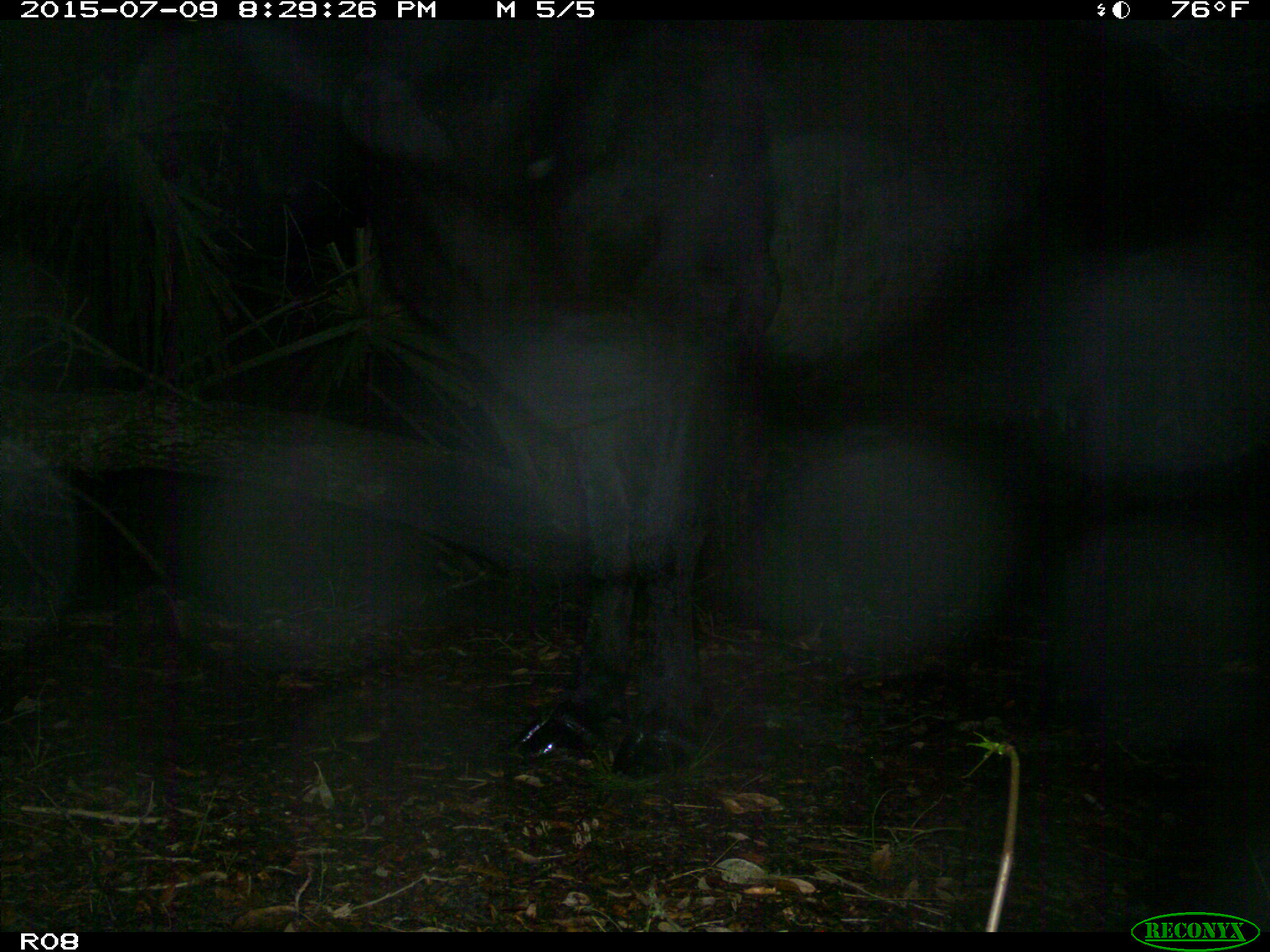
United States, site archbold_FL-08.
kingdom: Animalia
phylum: Chordata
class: Mammalia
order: Artiodactyla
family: Bovidae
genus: Bos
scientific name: Bos taurus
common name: domestic cow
Bos taurus (domestic cow).